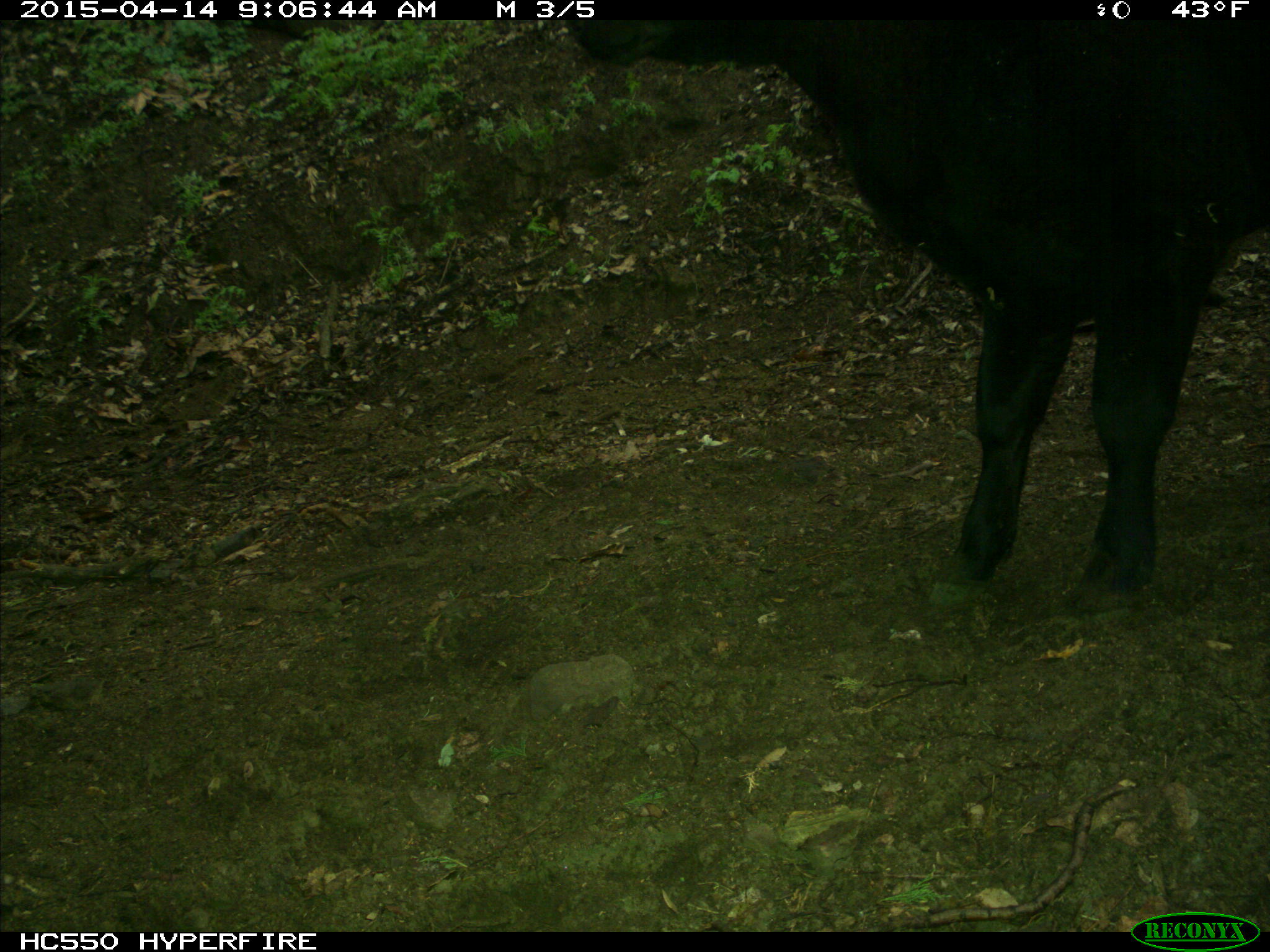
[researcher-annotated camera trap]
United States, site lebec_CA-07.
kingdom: Animalia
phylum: Chordata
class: Mammalia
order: Artiodactyla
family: Bovidae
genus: Bos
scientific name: Bos taurus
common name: domestic cow